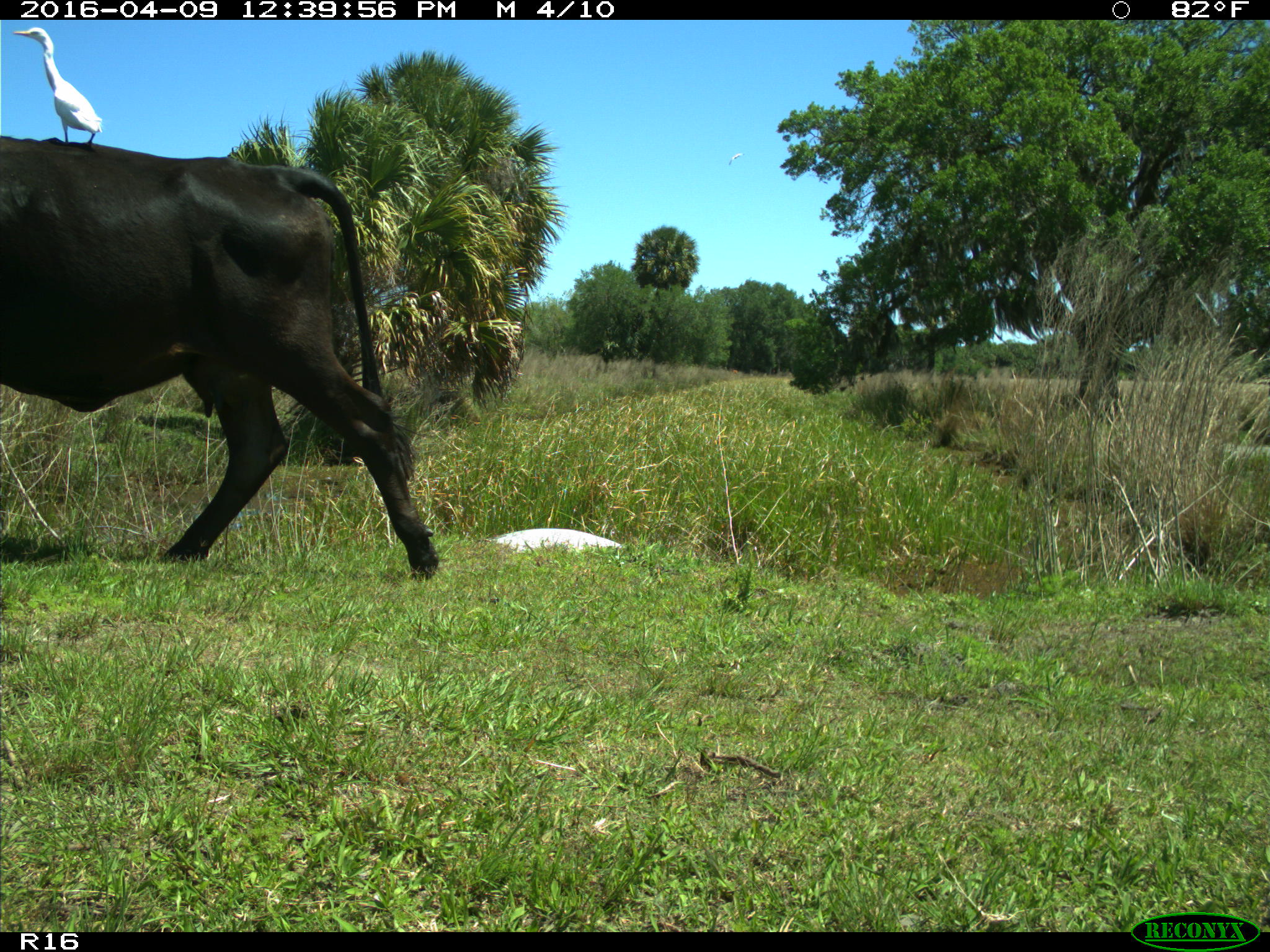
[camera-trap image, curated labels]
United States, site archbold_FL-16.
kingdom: Animalia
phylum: Chordata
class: Mammalia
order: Artiodactyla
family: Bovidae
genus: Bos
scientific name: Bos taurus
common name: domestic cow